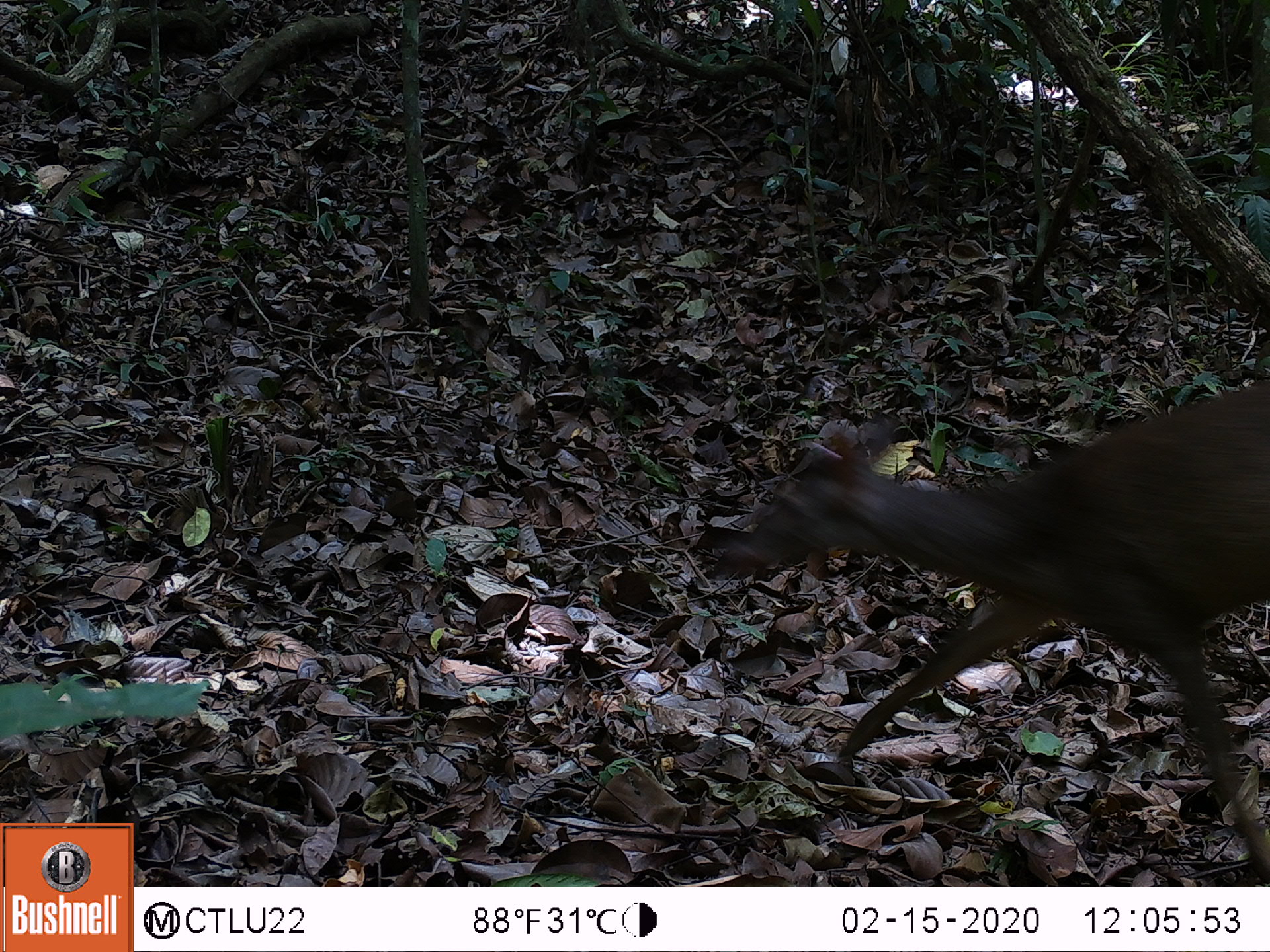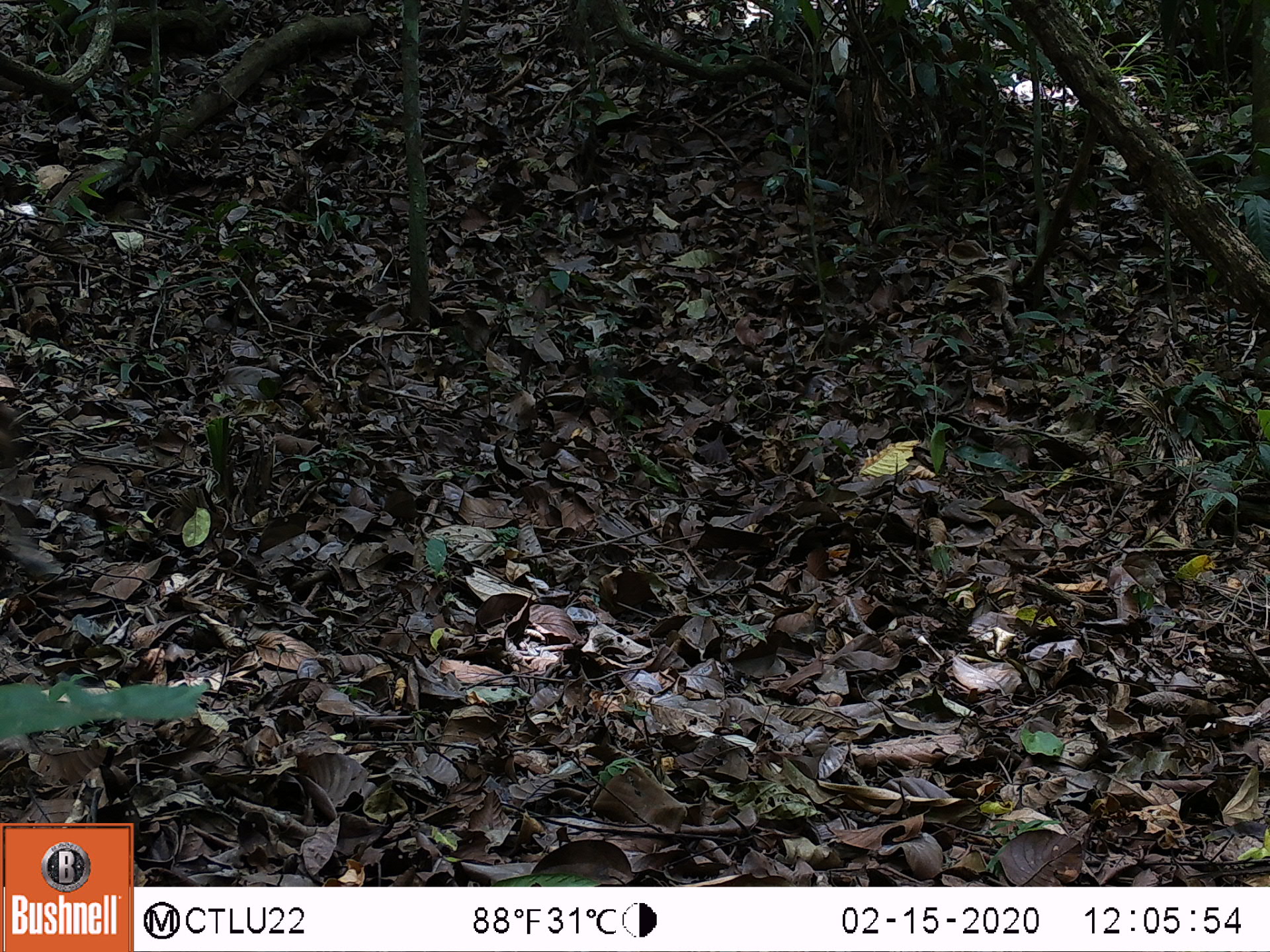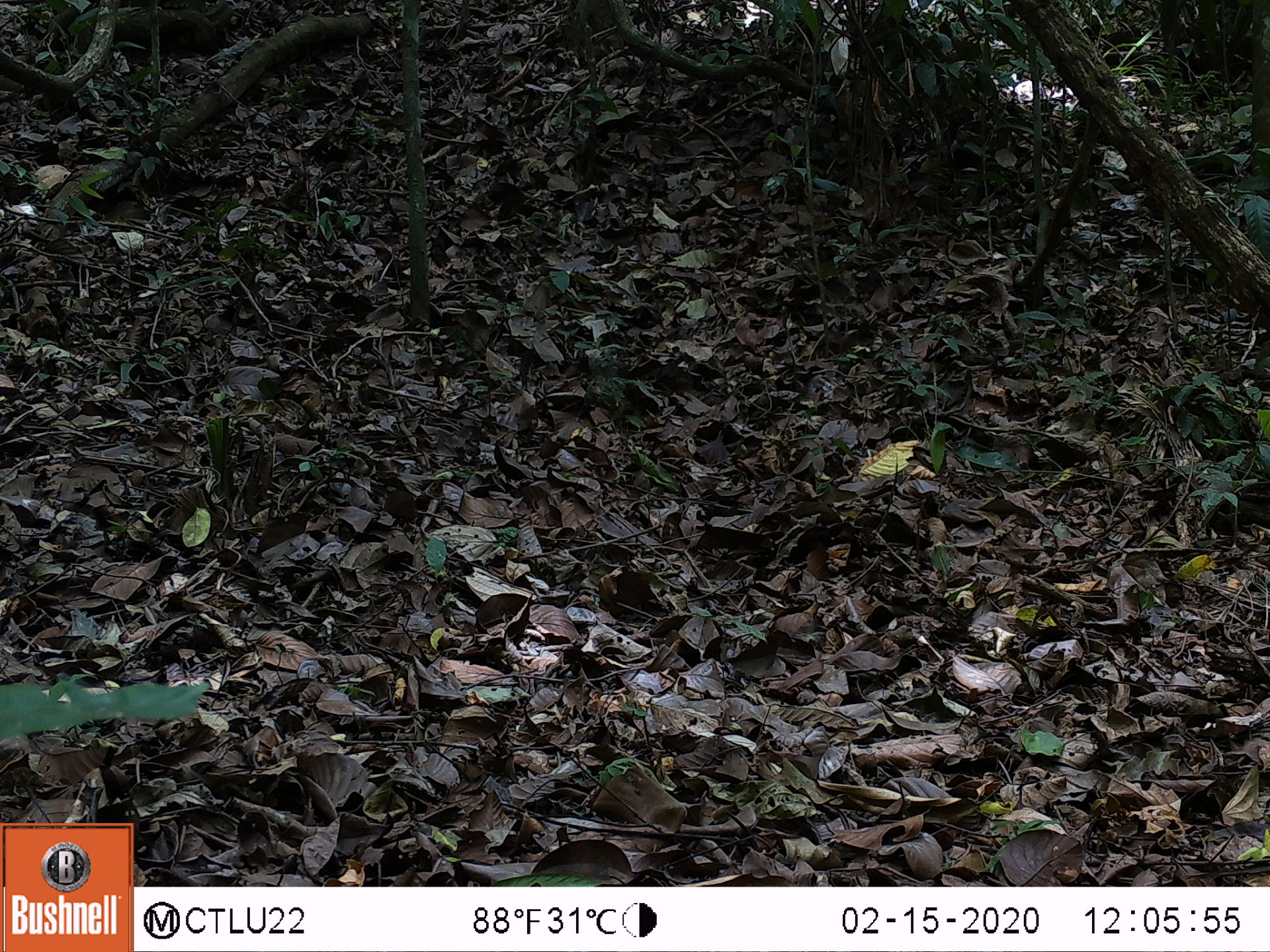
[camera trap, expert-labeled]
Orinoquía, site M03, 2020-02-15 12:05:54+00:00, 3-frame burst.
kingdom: Animalia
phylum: Chordata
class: Mammalia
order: Artiodactyla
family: Cervidae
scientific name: Cervidae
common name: deer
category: unknown cervid